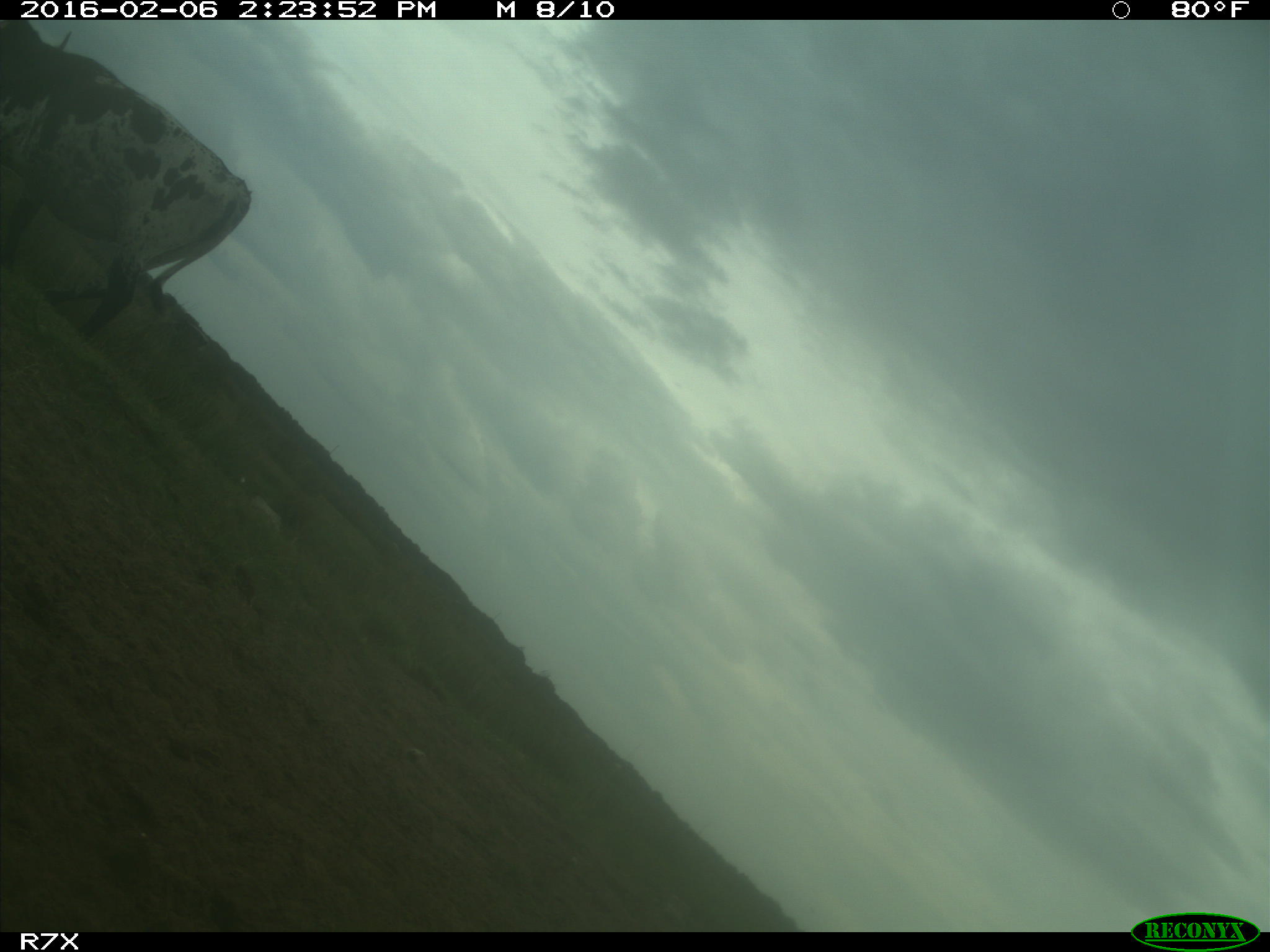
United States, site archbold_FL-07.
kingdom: Animalia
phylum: Chordata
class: Mammalia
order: Artiodactyla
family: Bovidae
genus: Bos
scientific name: Bos taurus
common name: domestic cow